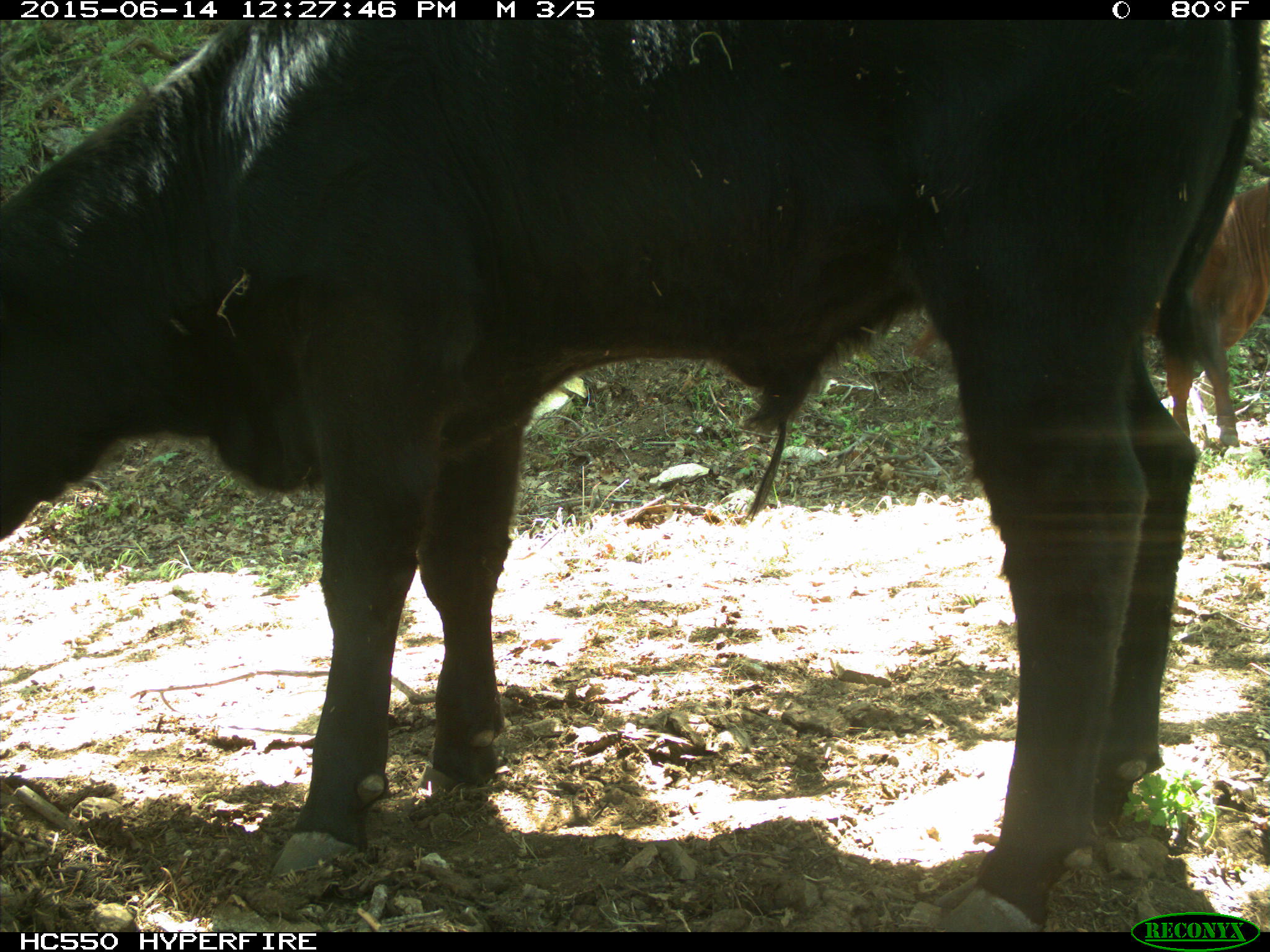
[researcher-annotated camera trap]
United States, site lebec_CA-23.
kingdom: Animalia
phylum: Chordata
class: Mammalia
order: Artiodactyla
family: Bovidae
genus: Bos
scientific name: Bos taurus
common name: domestic cow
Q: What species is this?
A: Bos taurus (domestic cow).